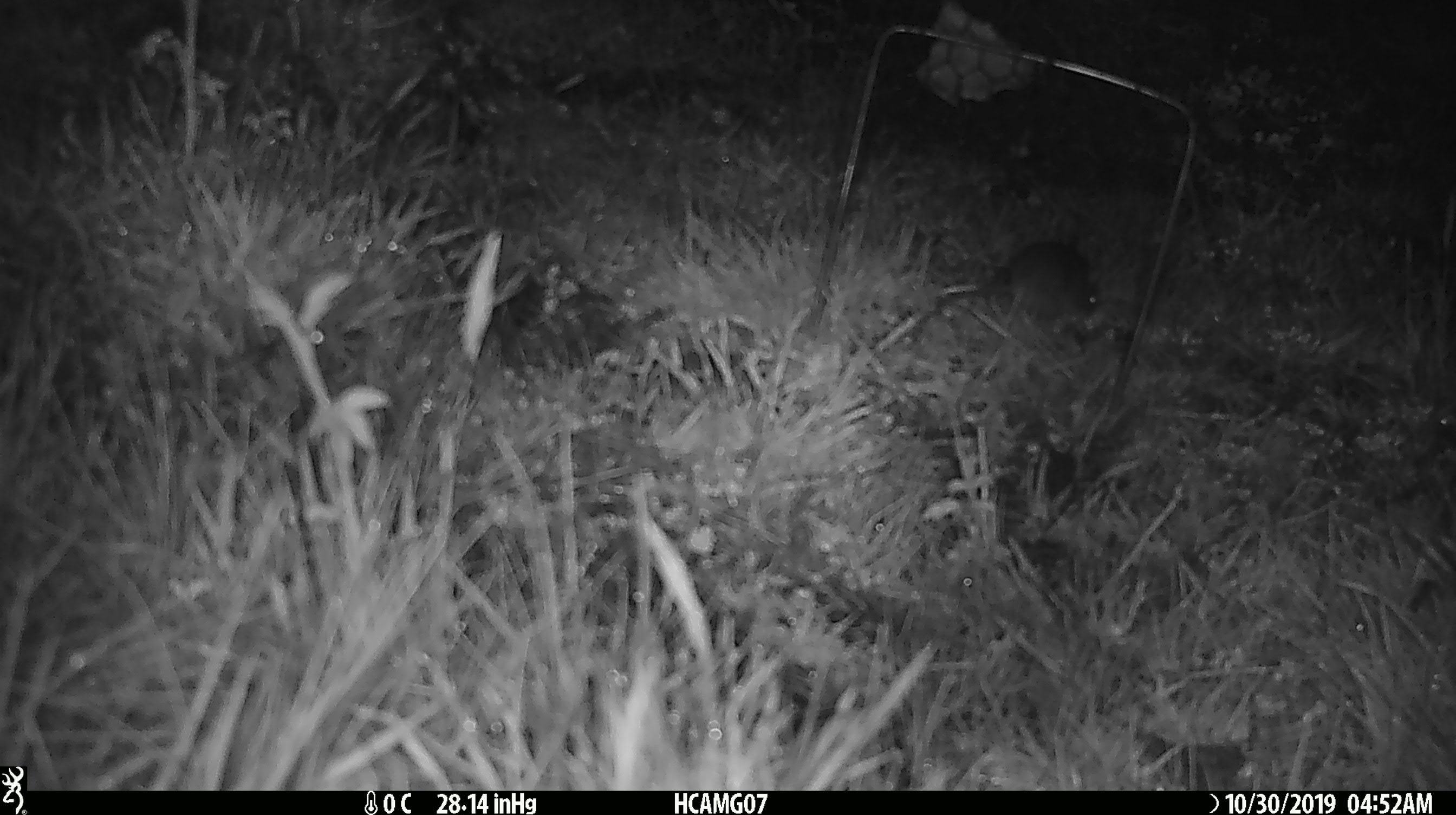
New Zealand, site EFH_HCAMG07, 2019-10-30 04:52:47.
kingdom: Animalia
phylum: Chordata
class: Mammalia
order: Rodentia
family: Muridae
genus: Mus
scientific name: Mus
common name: mouse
Mouse (Mus).